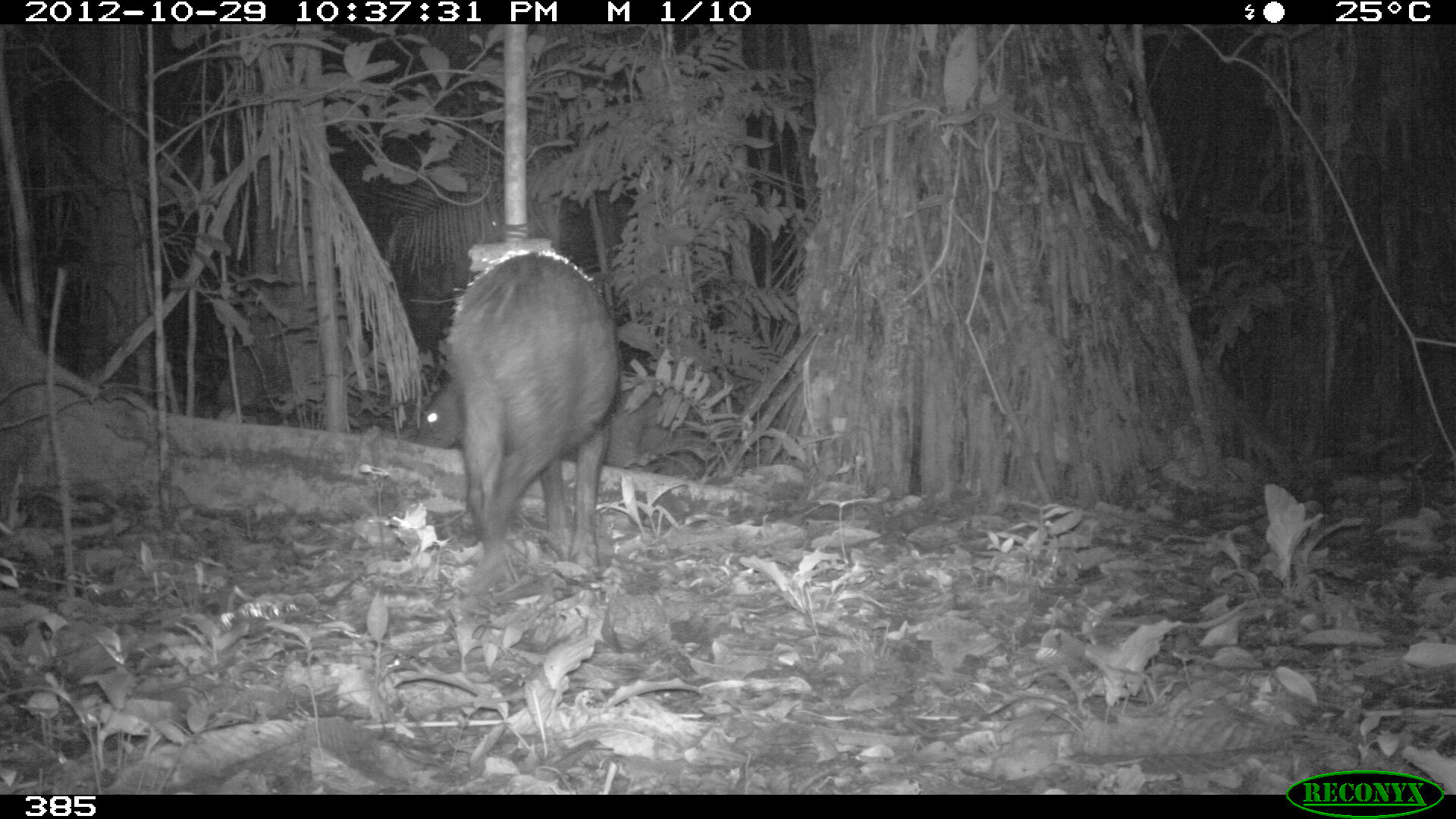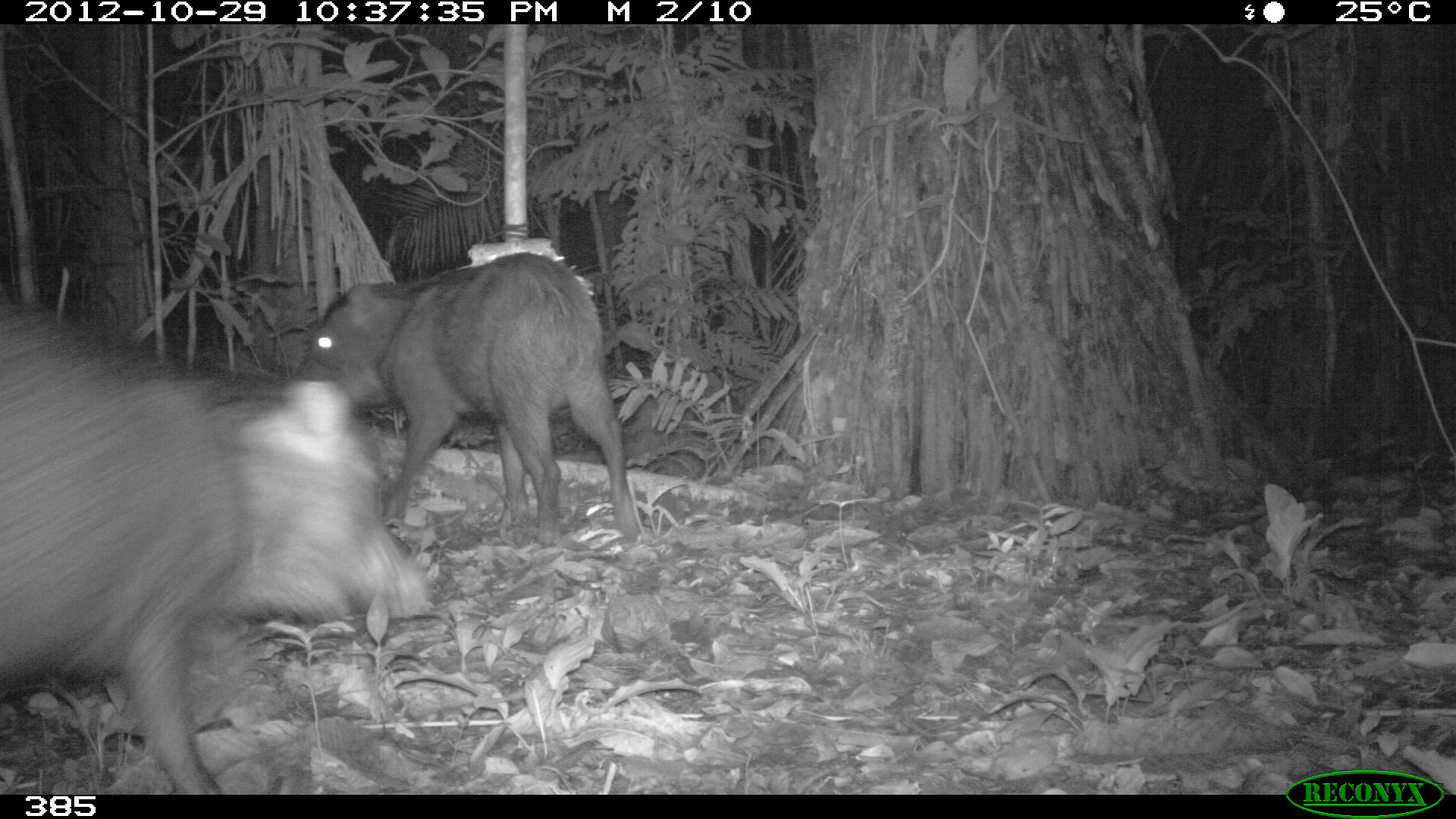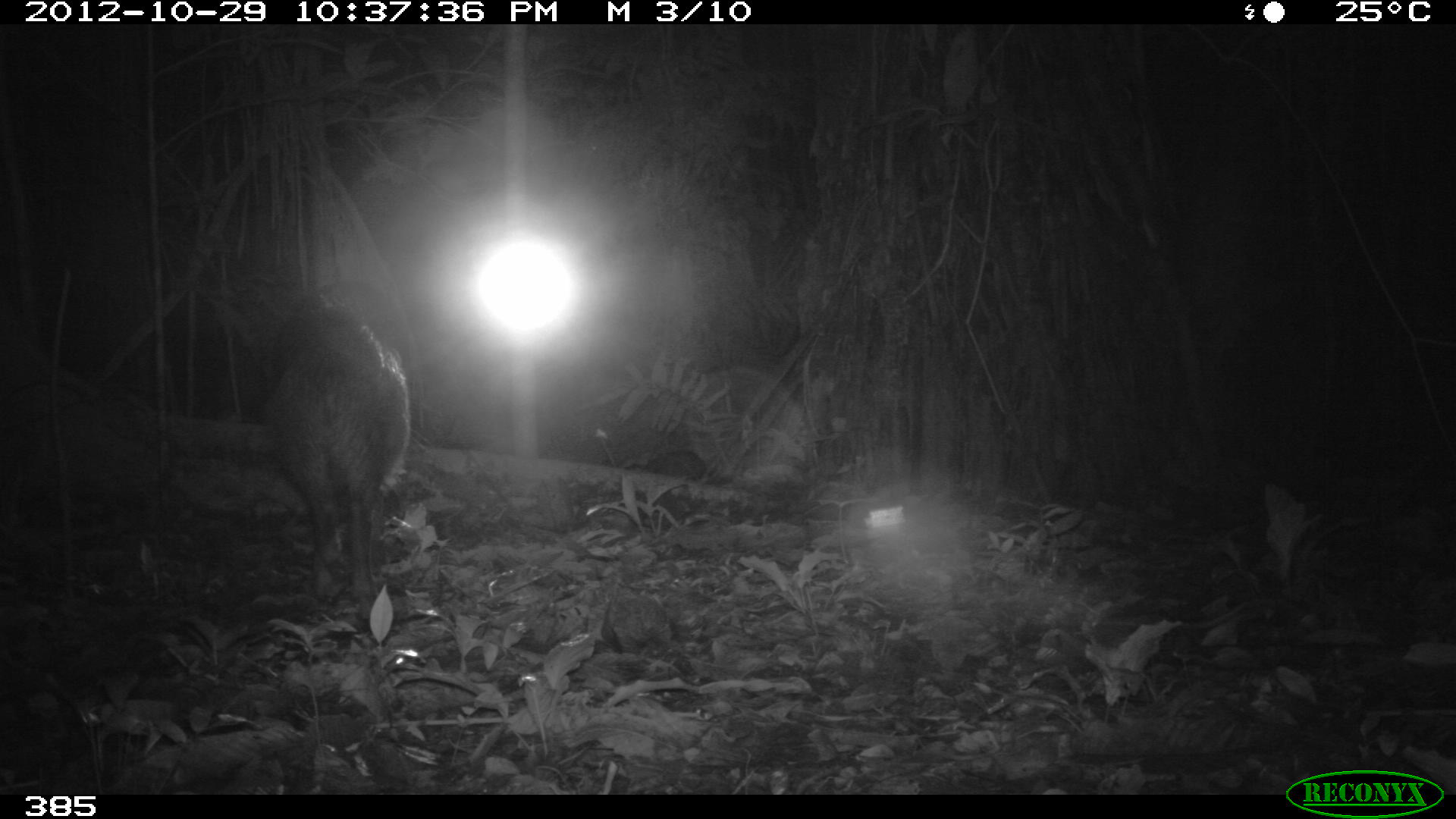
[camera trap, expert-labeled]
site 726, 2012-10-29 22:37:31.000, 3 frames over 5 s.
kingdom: Animalia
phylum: Chordata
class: Mammalia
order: Artiodactyla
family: Tayassuidae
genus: Tayassu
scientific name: Tayassu pecari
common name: white-lipped peccary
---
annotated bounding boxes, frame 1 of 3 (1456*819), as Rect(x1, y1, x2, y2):
tayassu pecari: Rect(414, 248, 621, 594)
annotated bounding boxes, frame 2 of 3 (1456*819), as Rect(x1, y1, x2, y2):
tayassu pecari: Rect(0, 298, 434, 795); Rect(289, 248, 638, 545)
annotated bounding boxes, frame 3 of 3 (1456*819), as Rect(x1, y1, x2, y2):
tayassu pecari: Rect(265, 284, 412, 621)